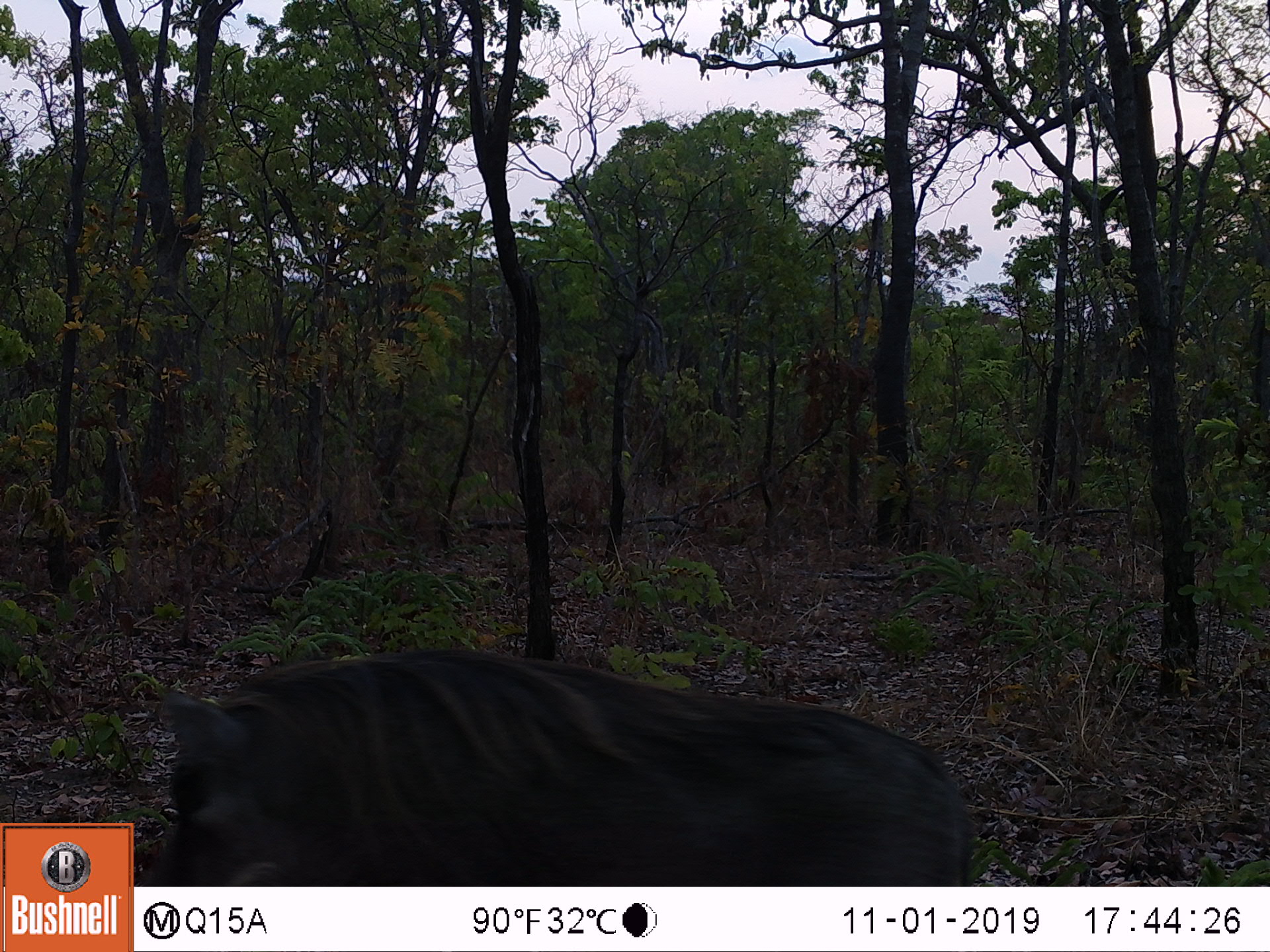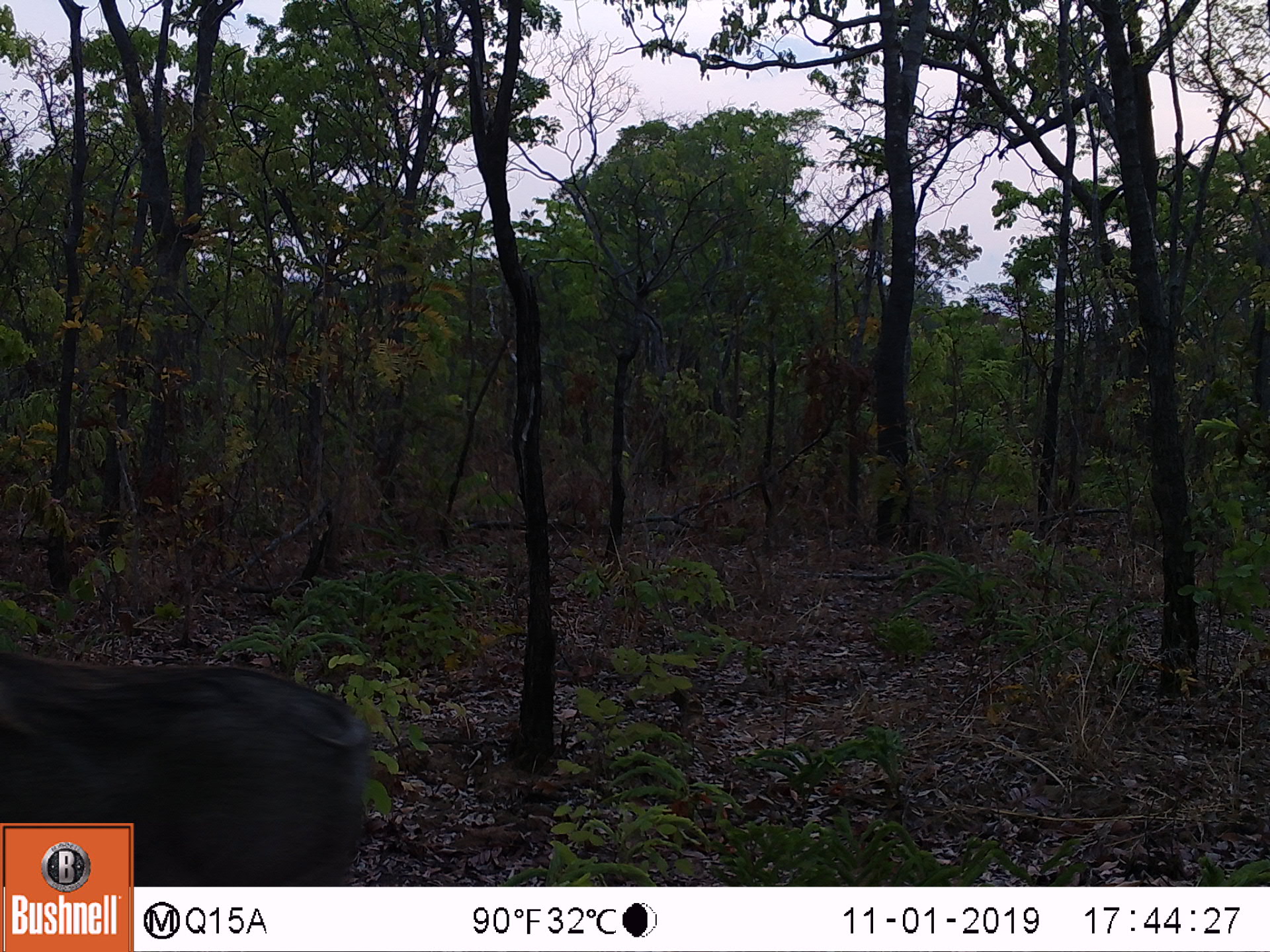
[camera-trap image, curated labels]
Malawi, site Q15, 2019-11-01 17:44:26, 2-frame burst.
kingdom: Animalia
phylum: Chordata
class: Mammalia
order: Artiodactyla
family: Suidae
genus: Phacochoerus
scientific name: Phacochoerus africanus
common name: common warthog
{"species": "common warthog (Phacochoerus africanus)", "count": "1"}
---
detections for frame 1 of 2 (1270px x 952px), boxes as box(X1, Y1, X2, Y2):
common warthog: box(135, 651, 981, 880)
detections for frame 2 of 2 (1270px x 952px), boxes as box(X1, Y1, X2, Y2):
common warthog: box(2, 646, 386, 819)